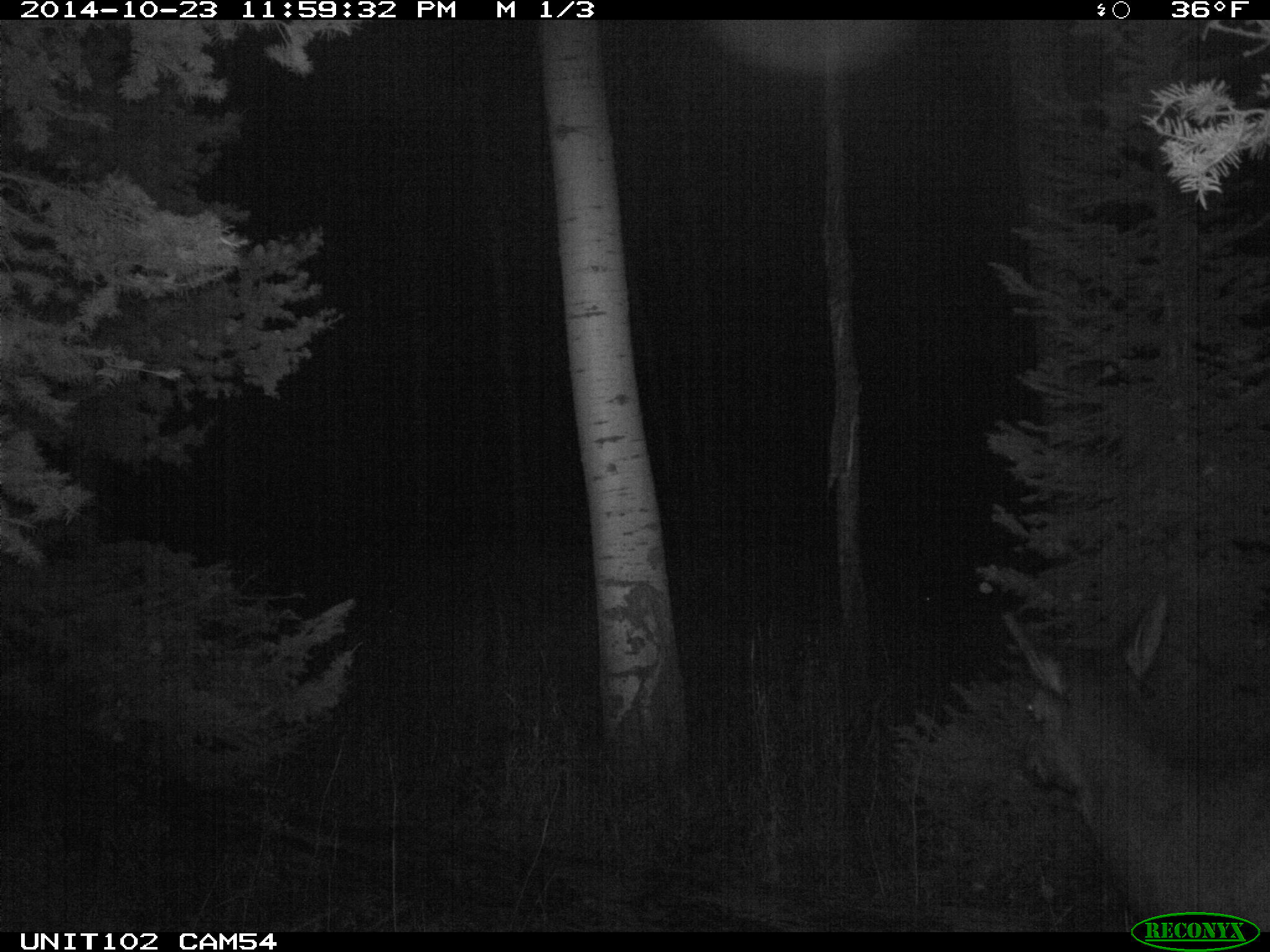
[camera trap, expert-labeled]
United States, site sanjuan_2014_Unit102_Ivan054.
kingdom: Animalia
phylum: Chordata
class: Mammalia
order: Artiodactyla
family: Cervidae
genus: Cervus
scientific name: Cervus elaphus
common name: red deer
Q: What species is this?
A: Cervus elaphus (red deer).